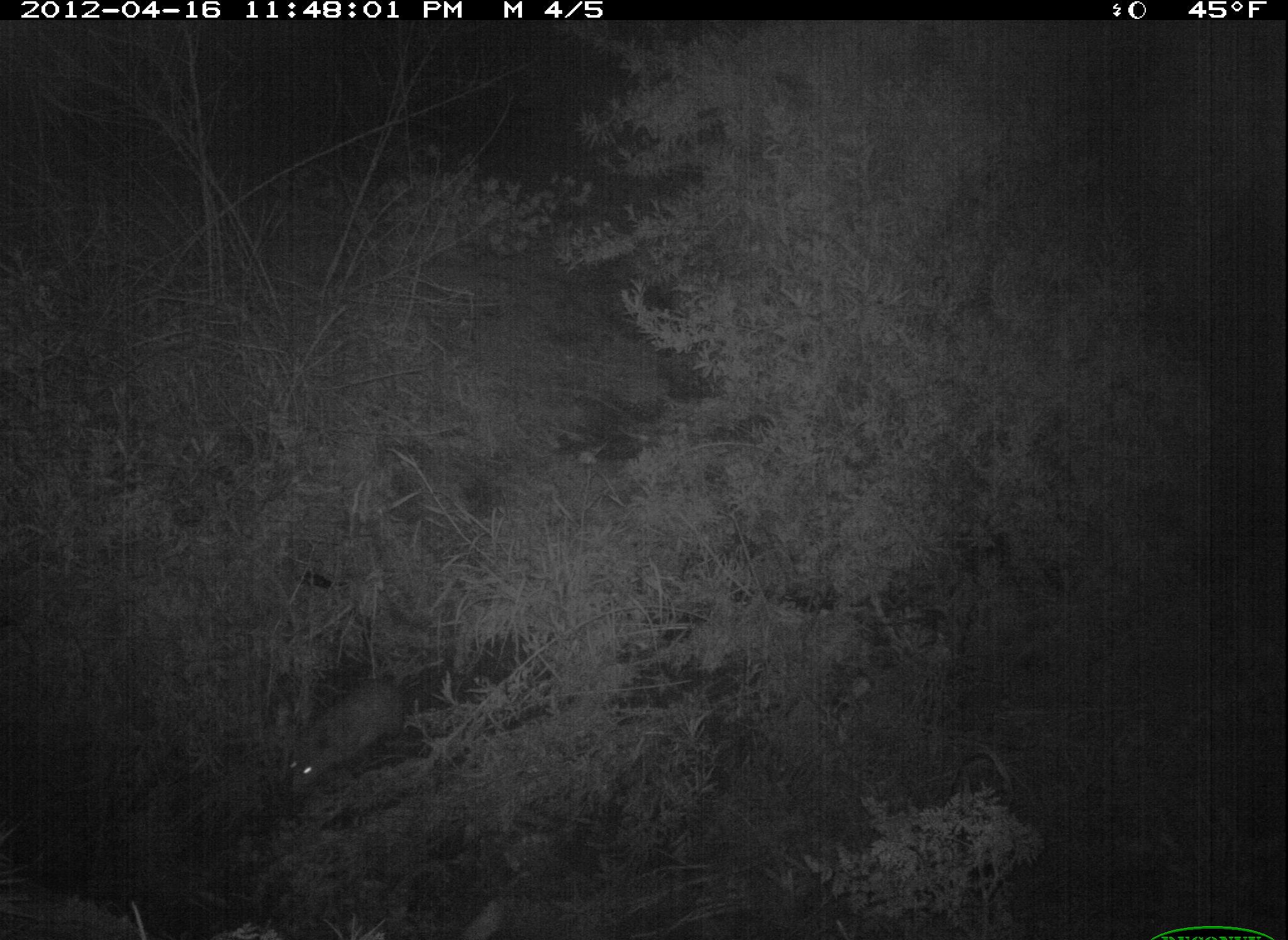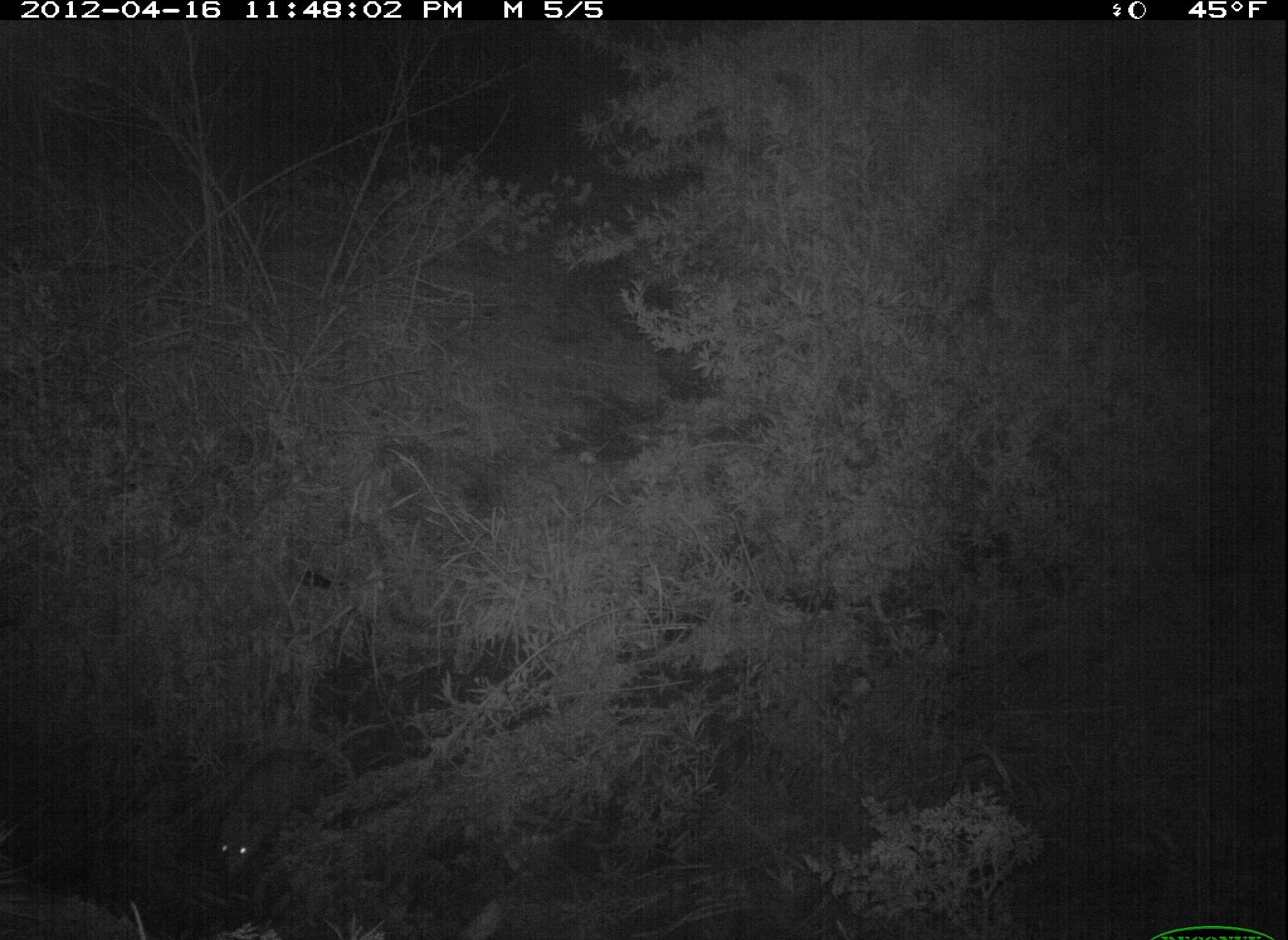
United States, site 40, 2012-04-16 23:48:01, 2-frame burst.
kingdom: Animalia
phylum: Chordata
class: Mammalia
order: Didelphimorphia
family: Didelphidae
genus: Didelphis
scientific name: Didelphis virginiana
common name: virginia opossum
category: opossum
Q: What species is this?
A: Opossum (virginia opossum) (Didelphis virginiana).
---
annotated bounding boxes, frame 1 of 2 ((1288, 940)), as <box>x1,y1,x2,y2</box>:
opossum: <box>253,657,419,821</box>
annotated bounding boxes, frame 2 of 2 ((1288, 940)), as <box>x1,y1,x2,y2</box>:
opossum: <box>201,707,406,884</box>